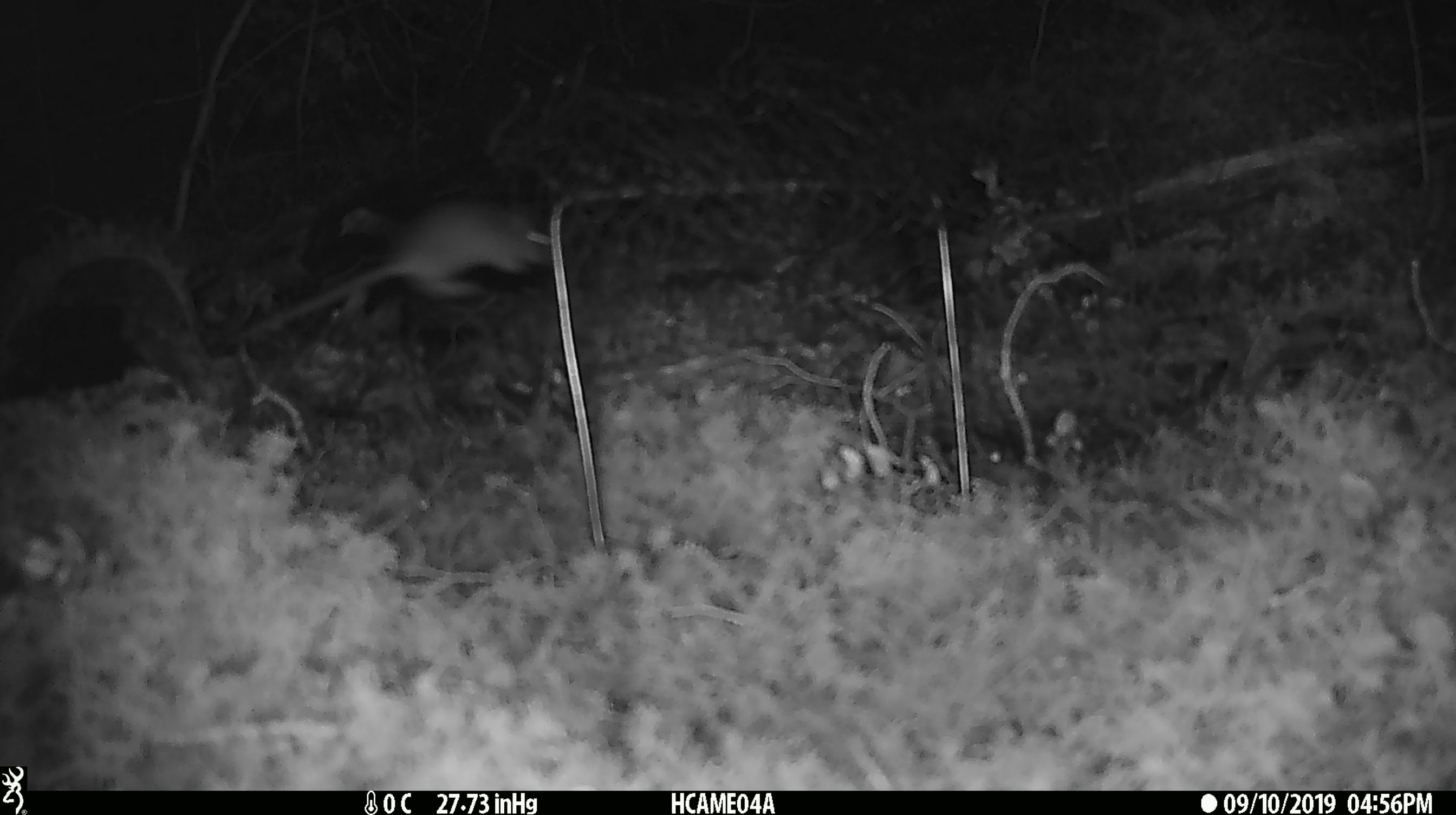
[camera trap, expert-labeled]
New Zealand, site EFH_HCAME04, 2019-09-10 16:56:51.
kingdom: Animalia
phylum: Chordata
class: Mammalia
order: Rodentia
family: Muridae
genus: Mus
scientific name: Mus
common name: mouse